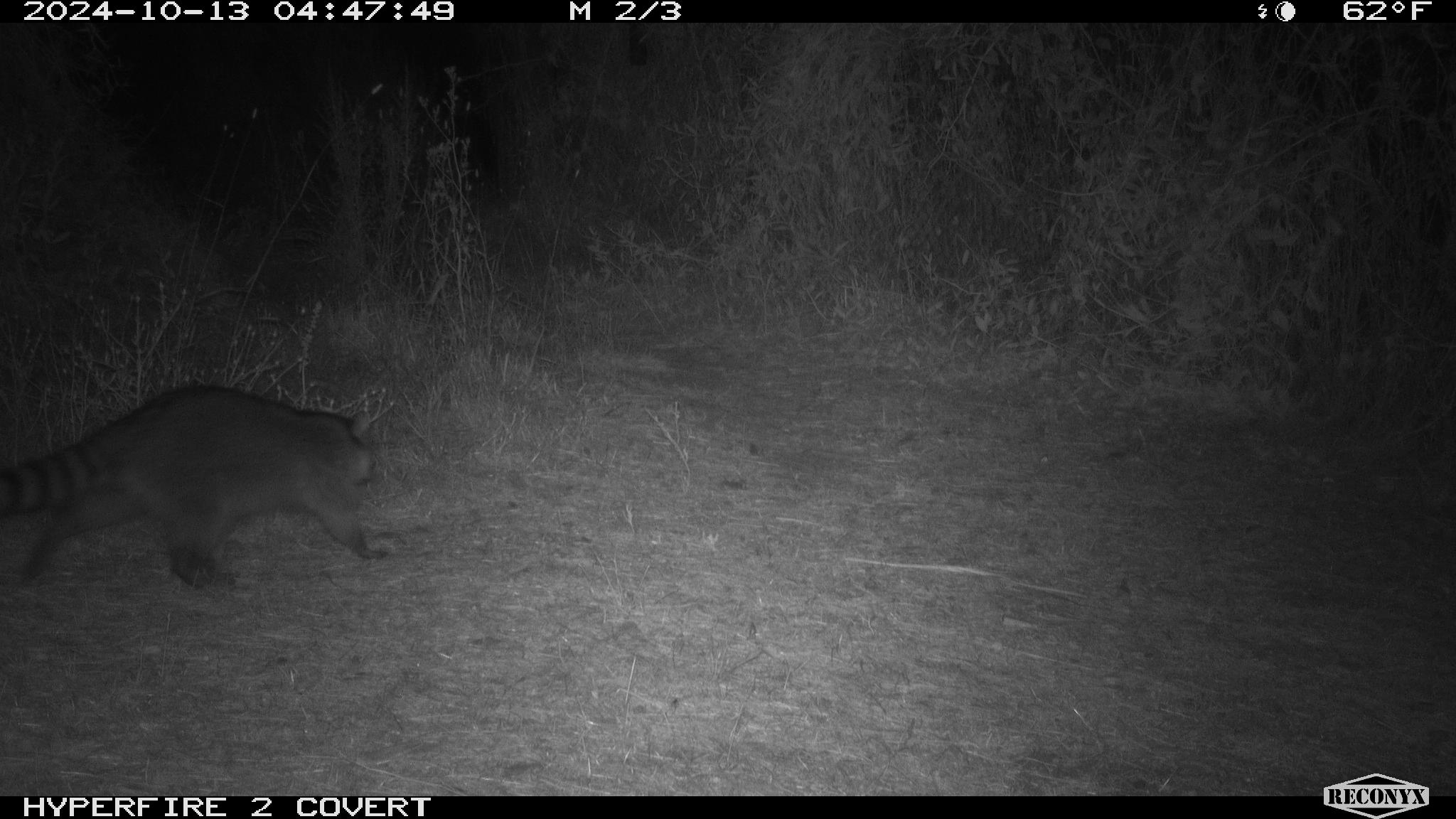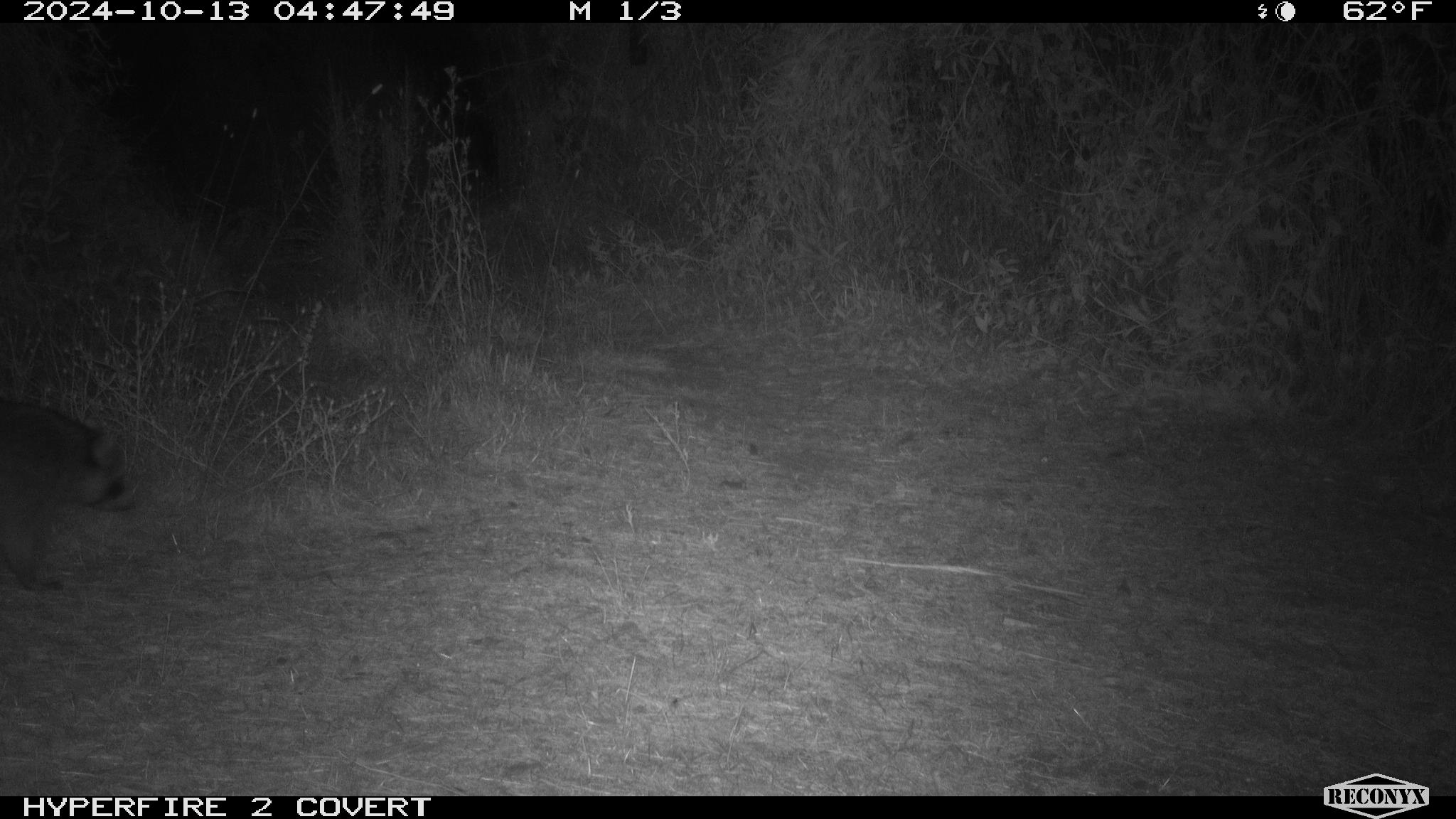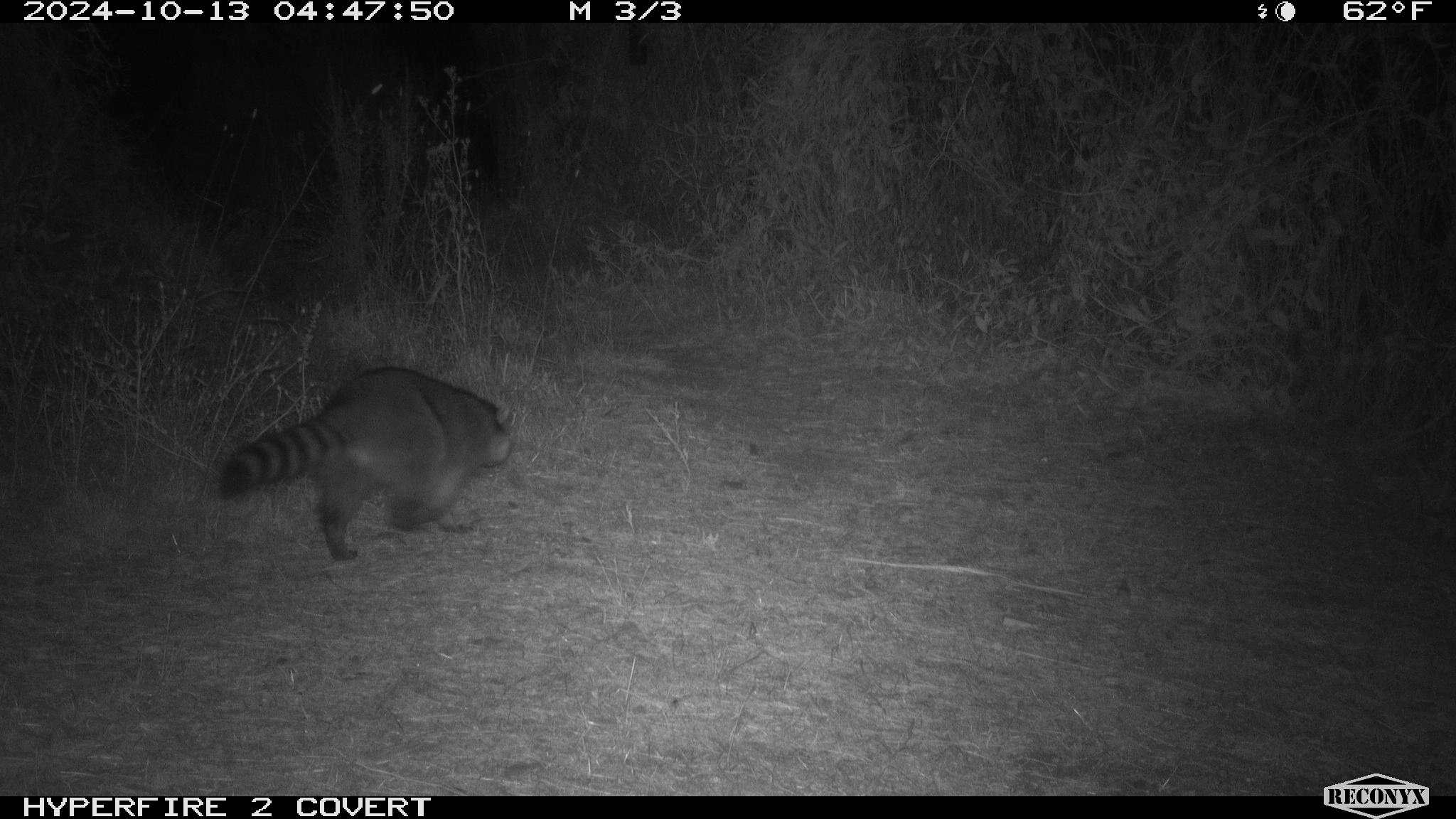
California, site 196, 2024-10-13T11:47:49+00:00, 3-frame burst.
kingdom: Animalia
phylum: Chordata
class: Mammalia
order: Carnivora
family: Procyonidae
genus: Procyon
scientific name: Procyon lotor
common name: raccoon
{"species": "raccoon (Procyon lotor)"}